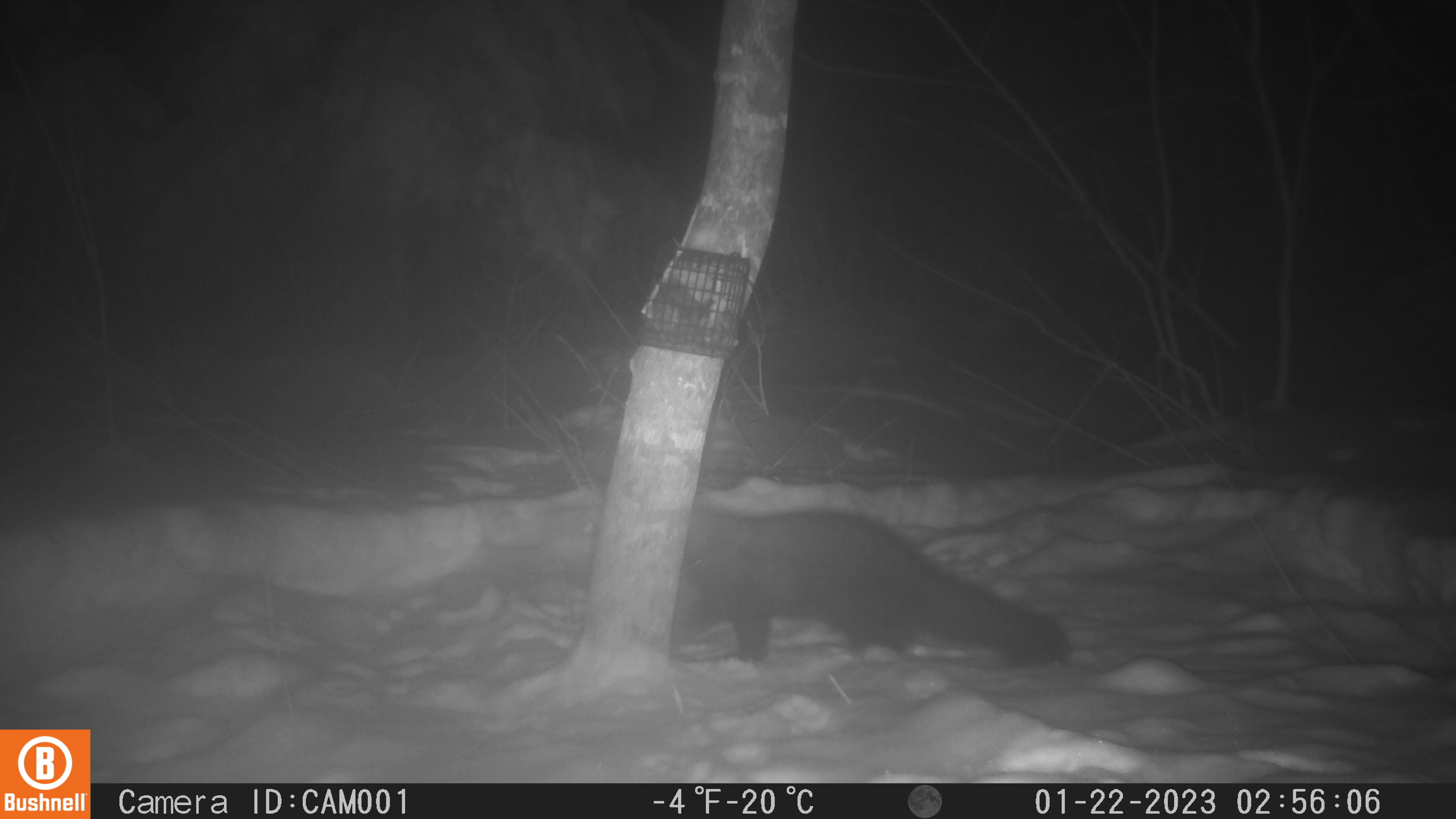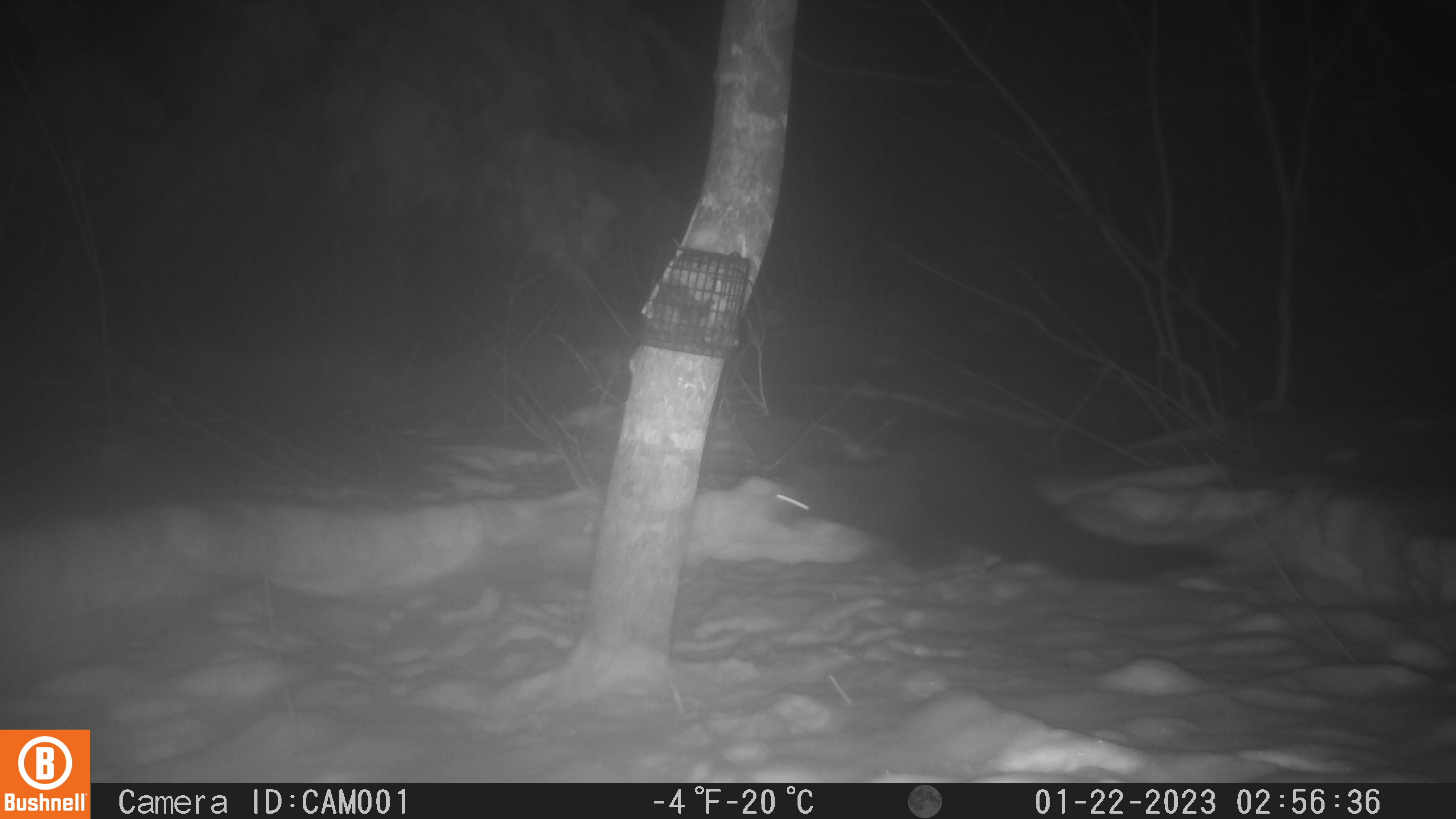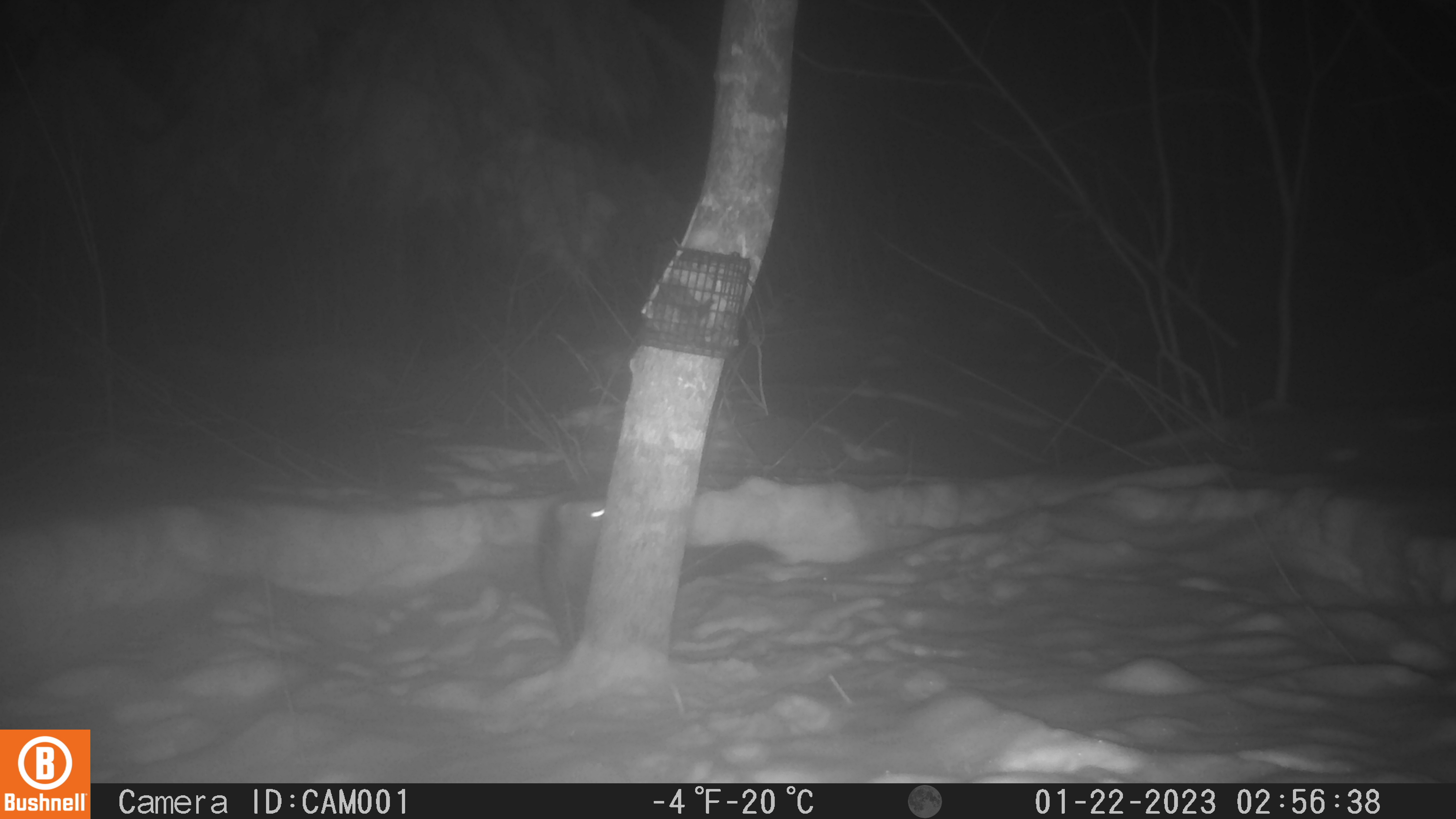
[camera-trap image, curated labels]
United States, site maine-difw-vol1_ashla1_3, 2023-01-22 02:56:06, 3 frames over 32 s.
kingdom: Animalia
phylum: Chordata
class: Mammalia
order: Carnivora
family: Mustelidae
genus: Pekania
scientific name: Pekania pennanti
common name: fisher